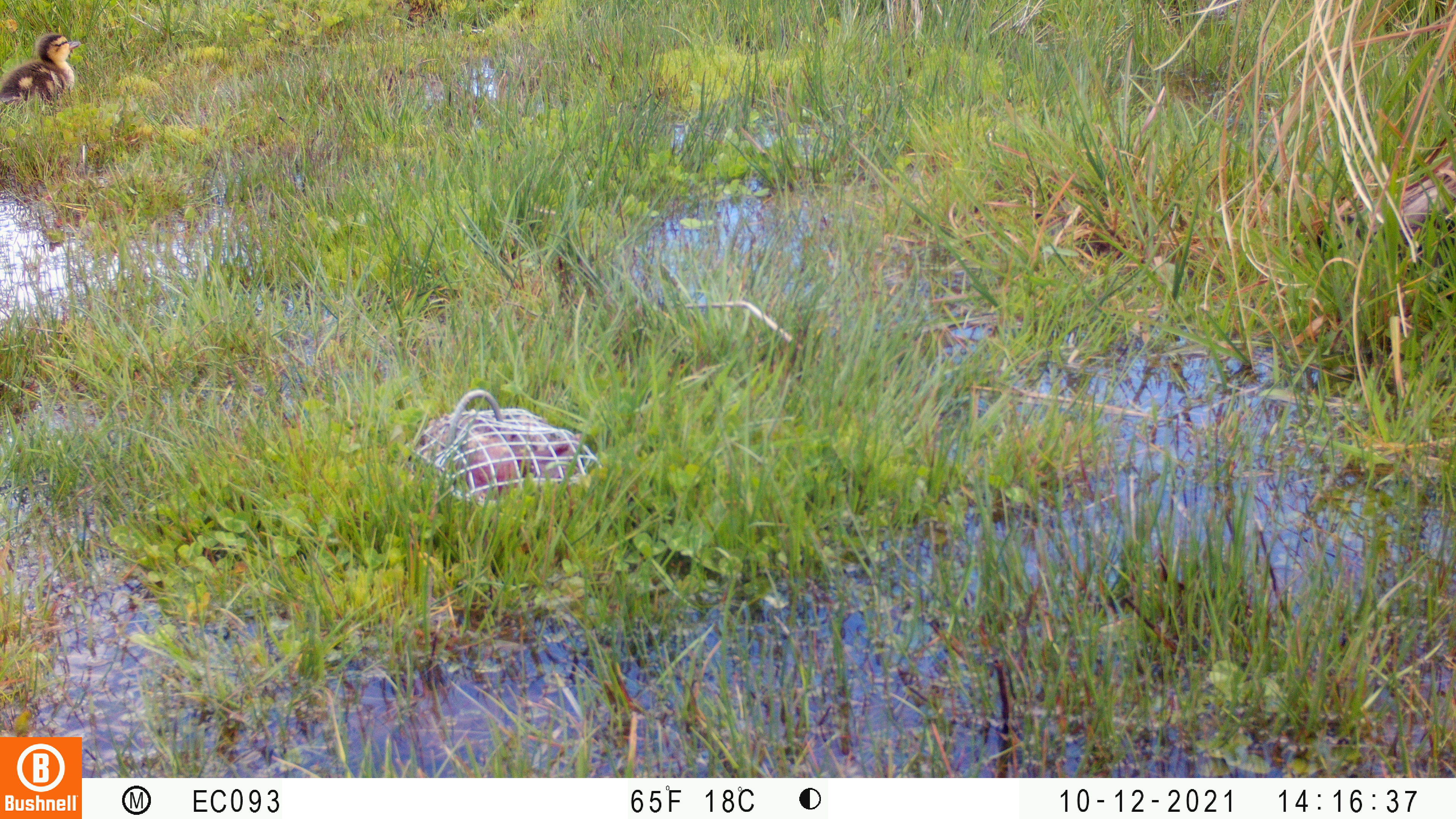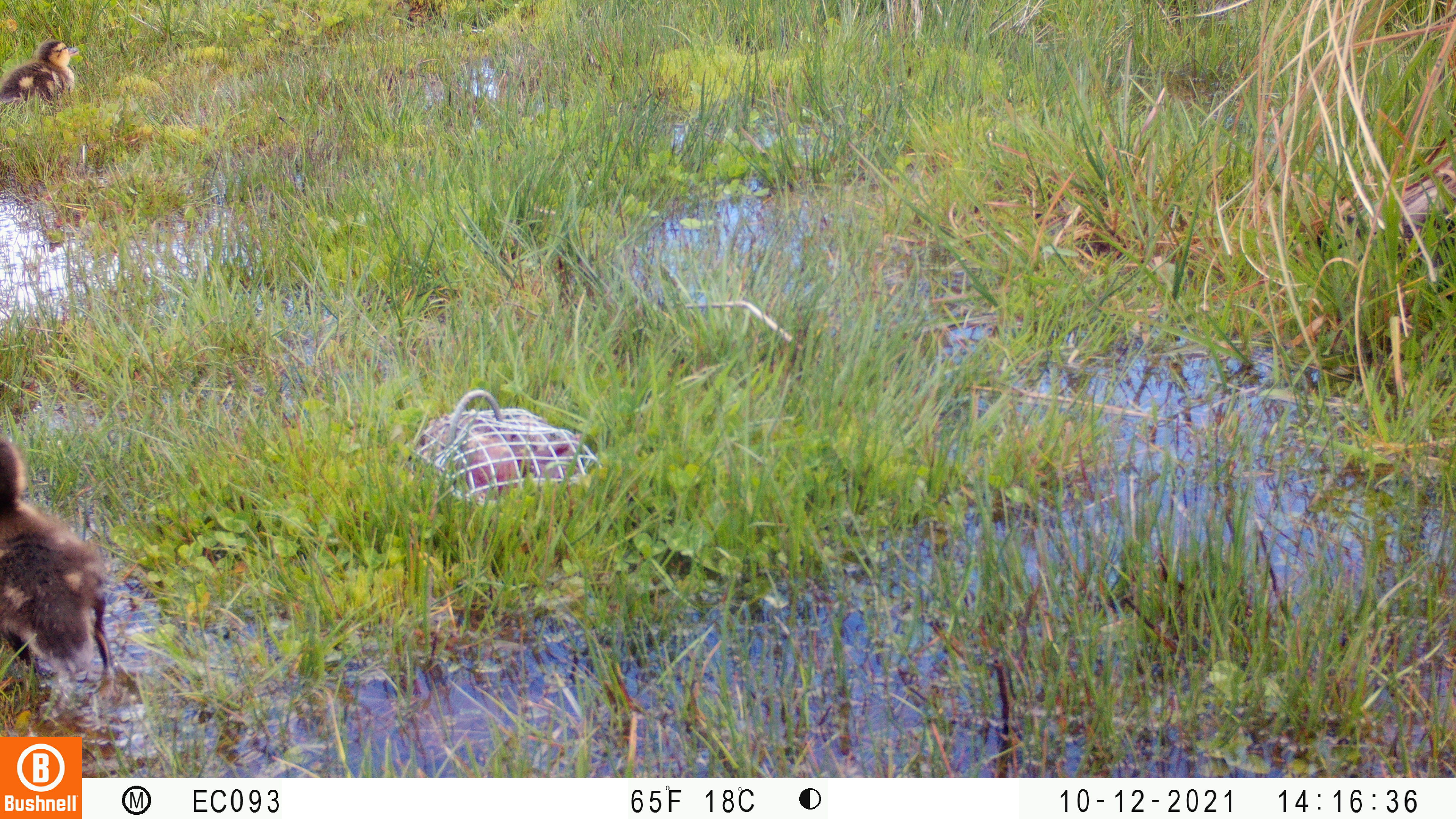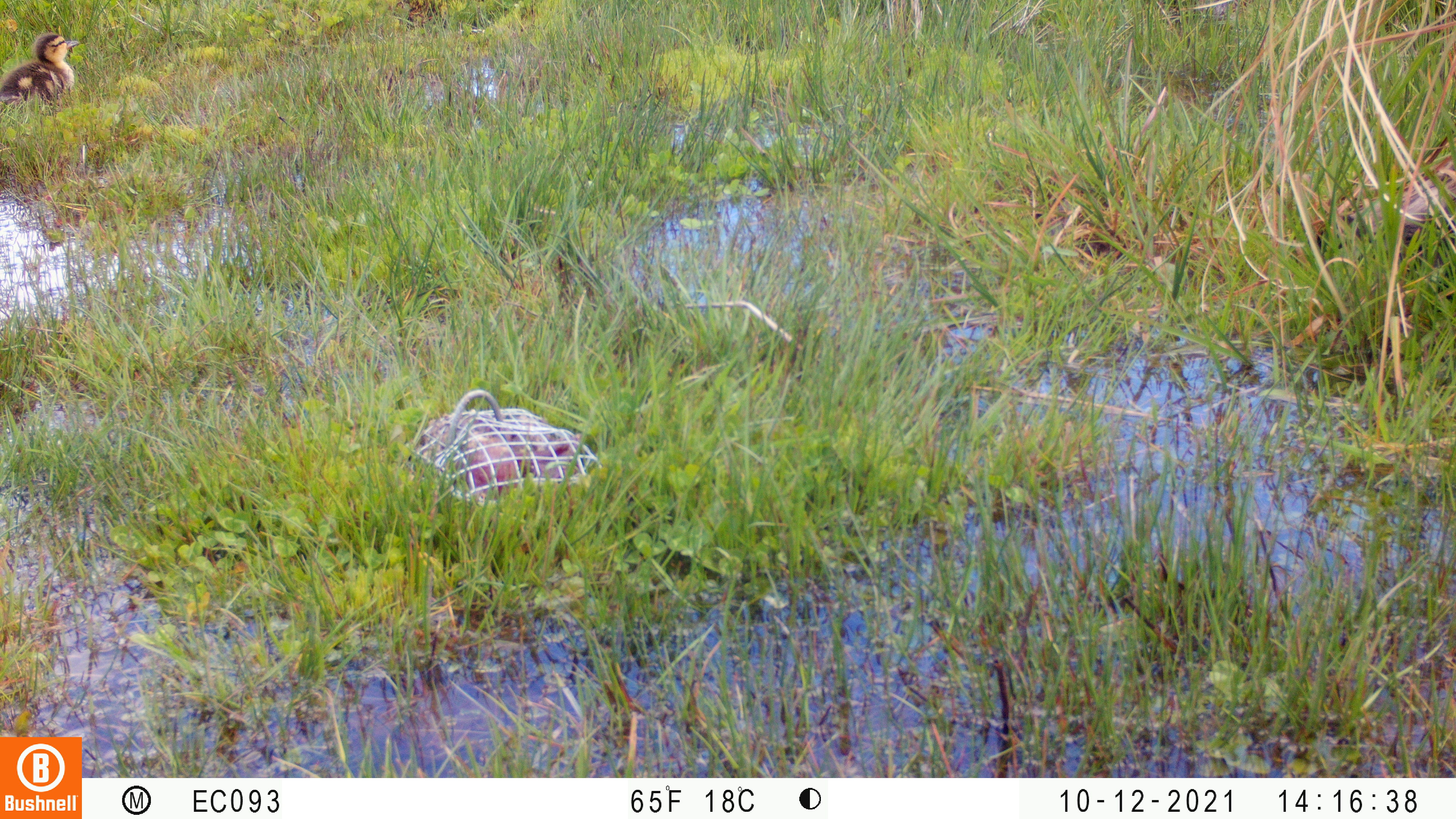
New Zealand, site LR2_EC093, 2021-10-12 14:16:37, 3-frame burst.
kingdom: Animalia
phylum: Chordata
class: Aves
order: Anseriformes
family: Anatidae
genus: Anas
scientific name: Anas platyrhynchos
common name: mallard